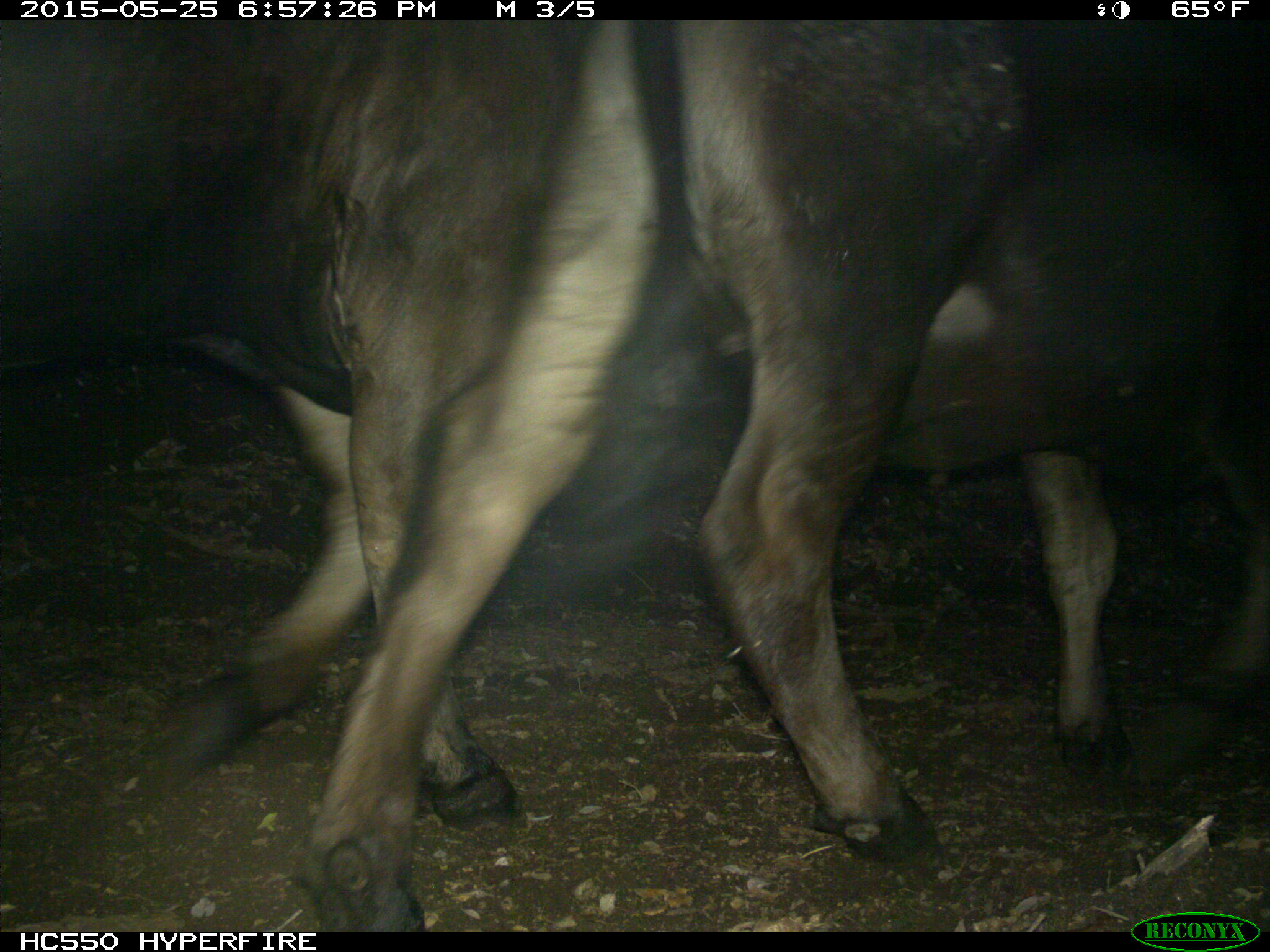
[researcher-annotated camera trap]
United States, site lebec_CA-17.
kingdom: Animalia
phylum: Chordata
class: Mammalia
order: Artiodactyla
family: Bovidae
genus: Bos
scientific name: Bos taurus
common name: domestic cow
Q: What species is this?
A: Bos taurus (domestic cow).